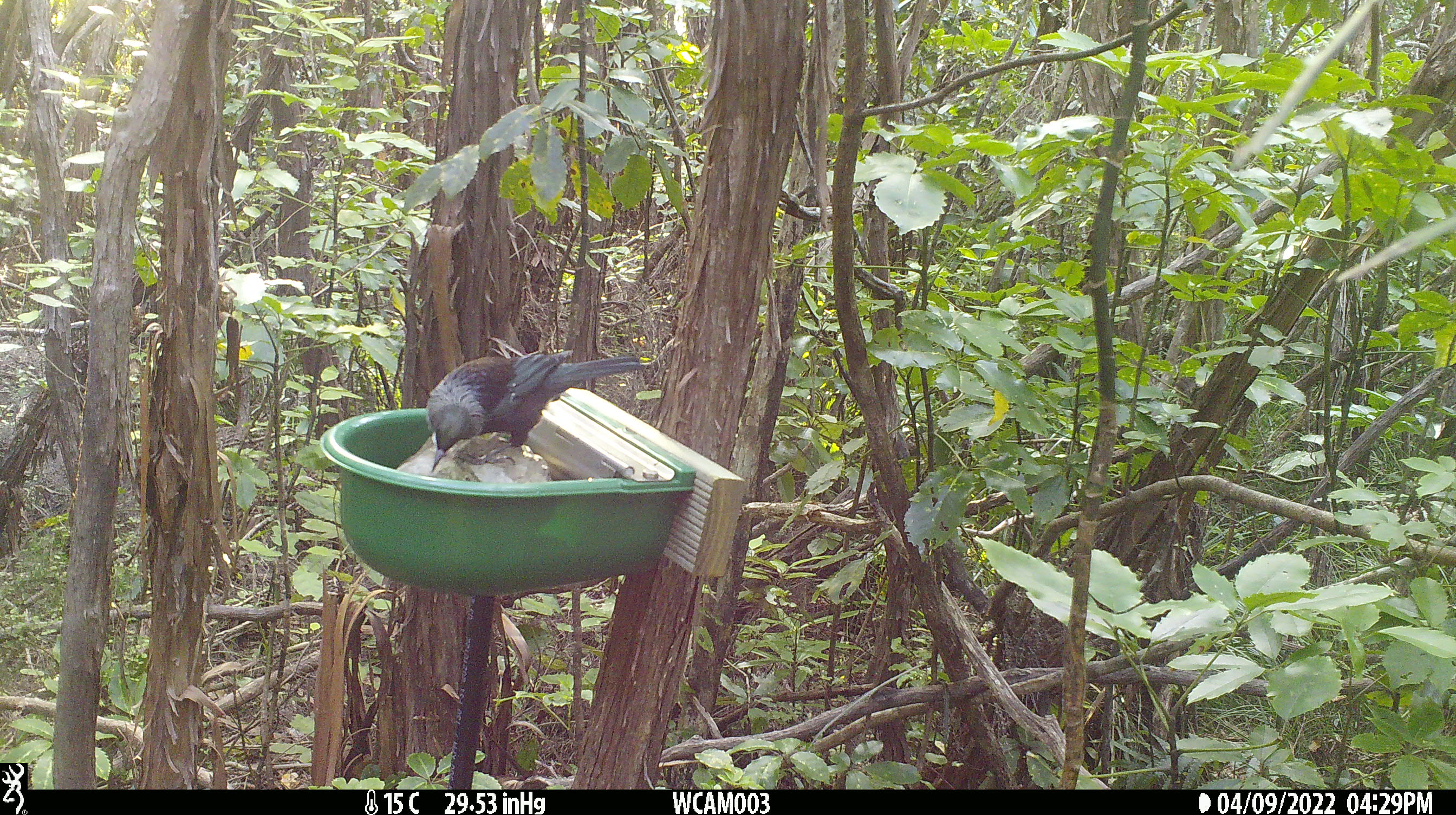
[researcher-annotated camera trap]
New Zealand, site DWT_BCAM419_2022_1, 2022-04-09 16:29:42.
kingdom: Animalia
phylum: Chordata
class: Aves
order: Passeriformes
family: Meliphagidae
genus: Prosthemadera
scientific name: Prosthemadera novaeseelandiae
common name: tui